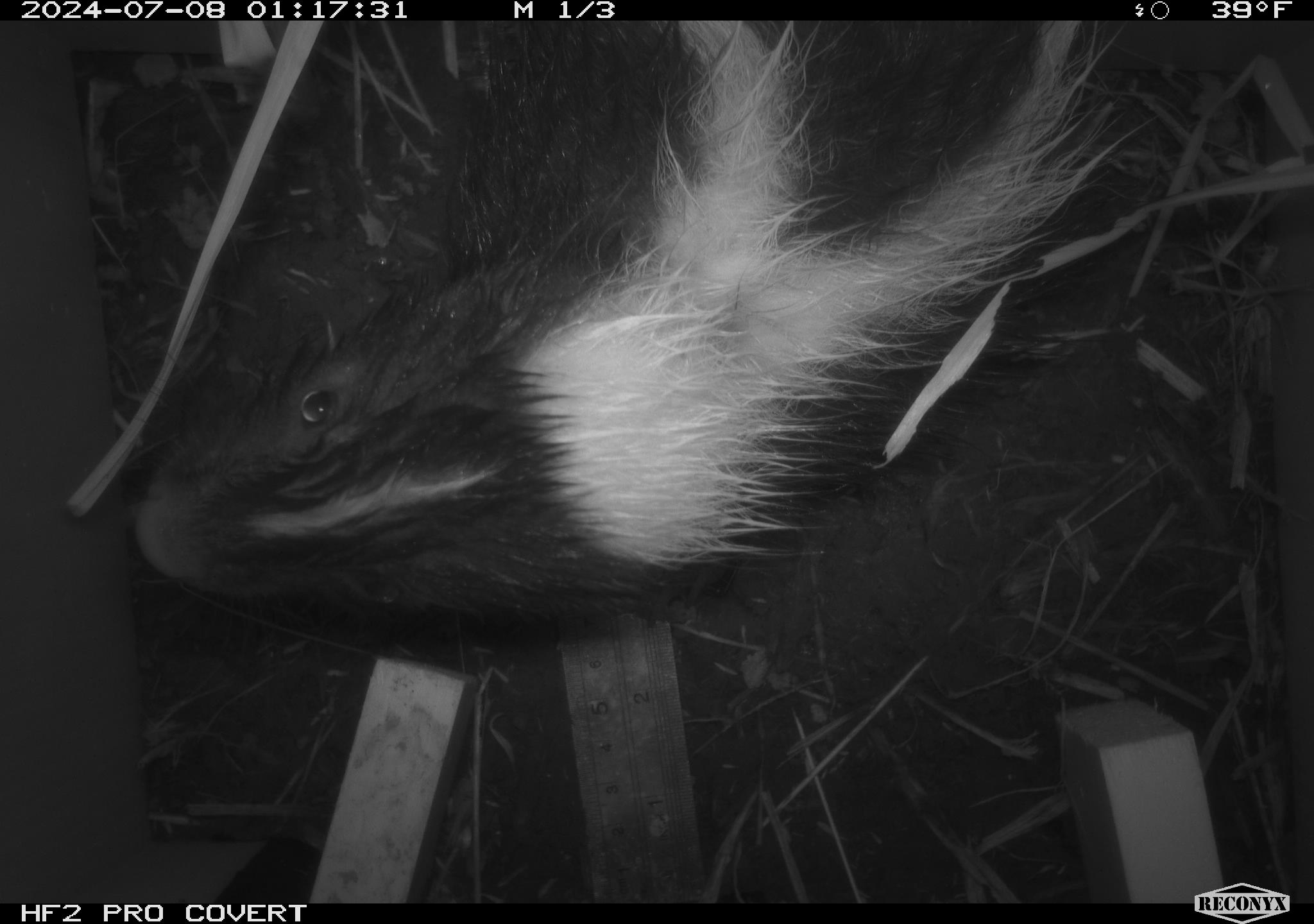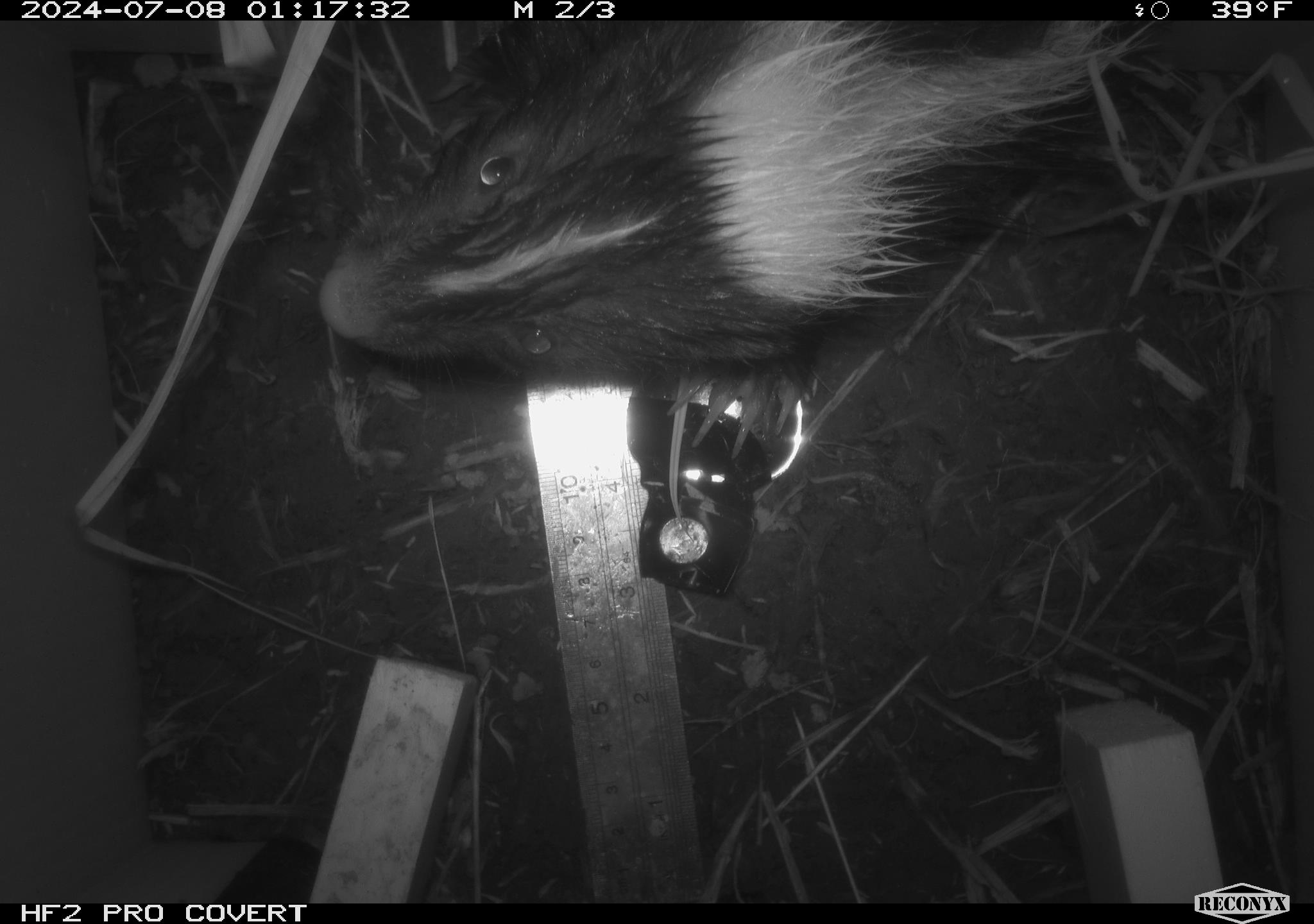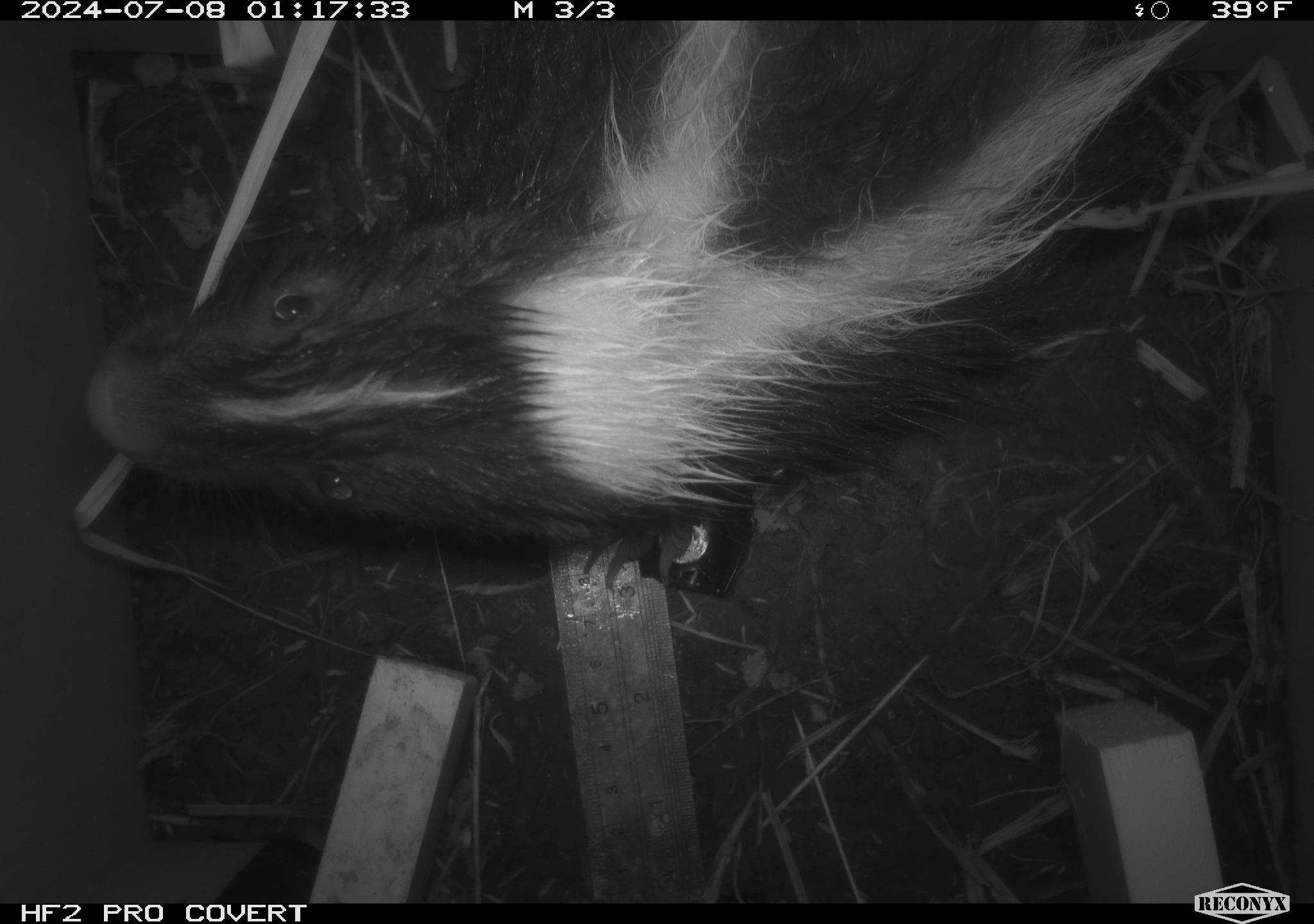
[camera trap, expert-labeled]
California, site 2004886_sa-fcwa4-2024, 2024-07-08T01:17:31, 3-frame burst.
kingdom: Animalia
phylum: Chordata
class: Mammalia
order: Carnivora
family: Mephitidae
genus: Mephitis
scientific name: Mephitis mephitis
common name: striped skunk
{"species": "striped skunk (Mephitis mephitis)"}